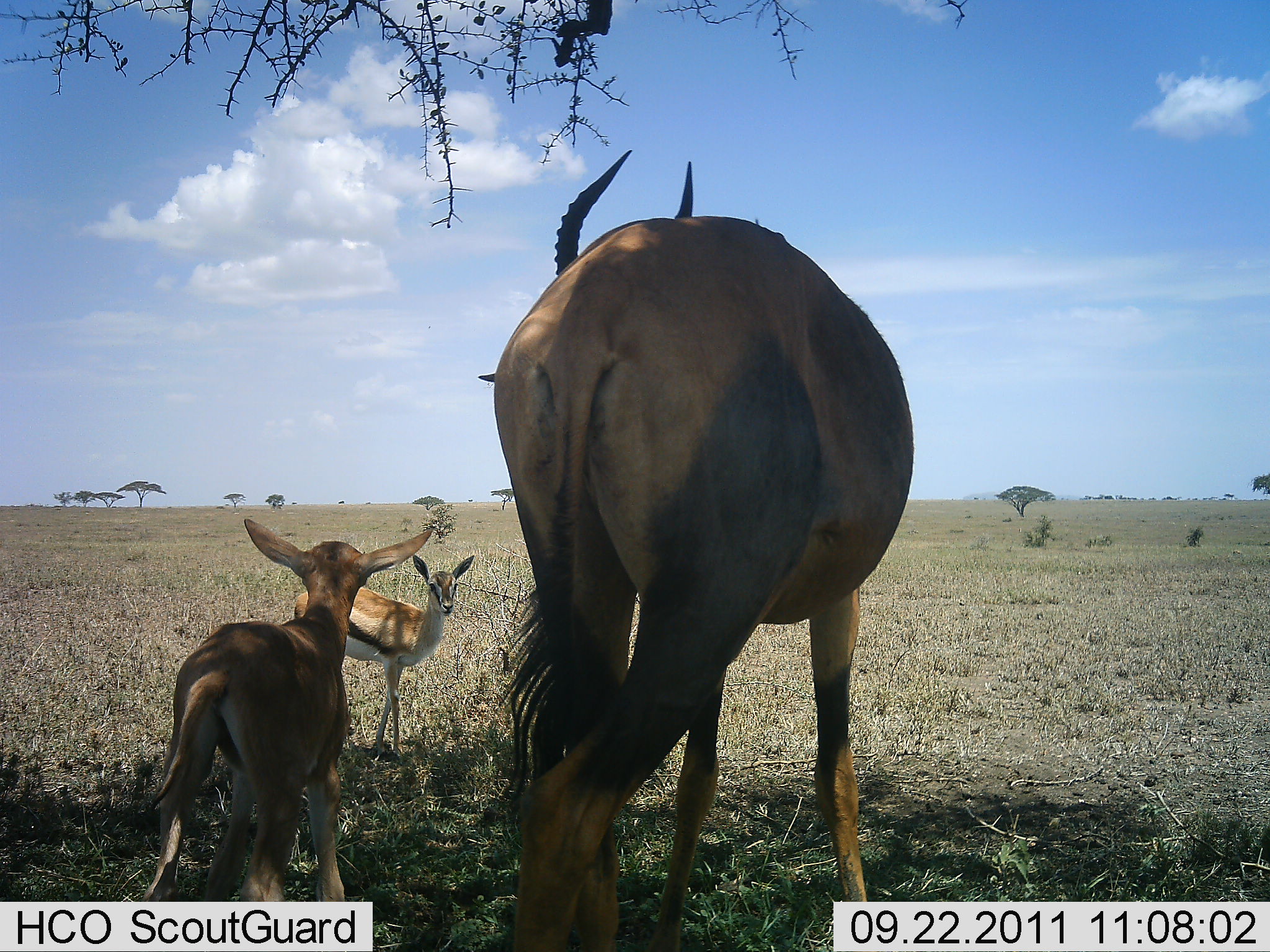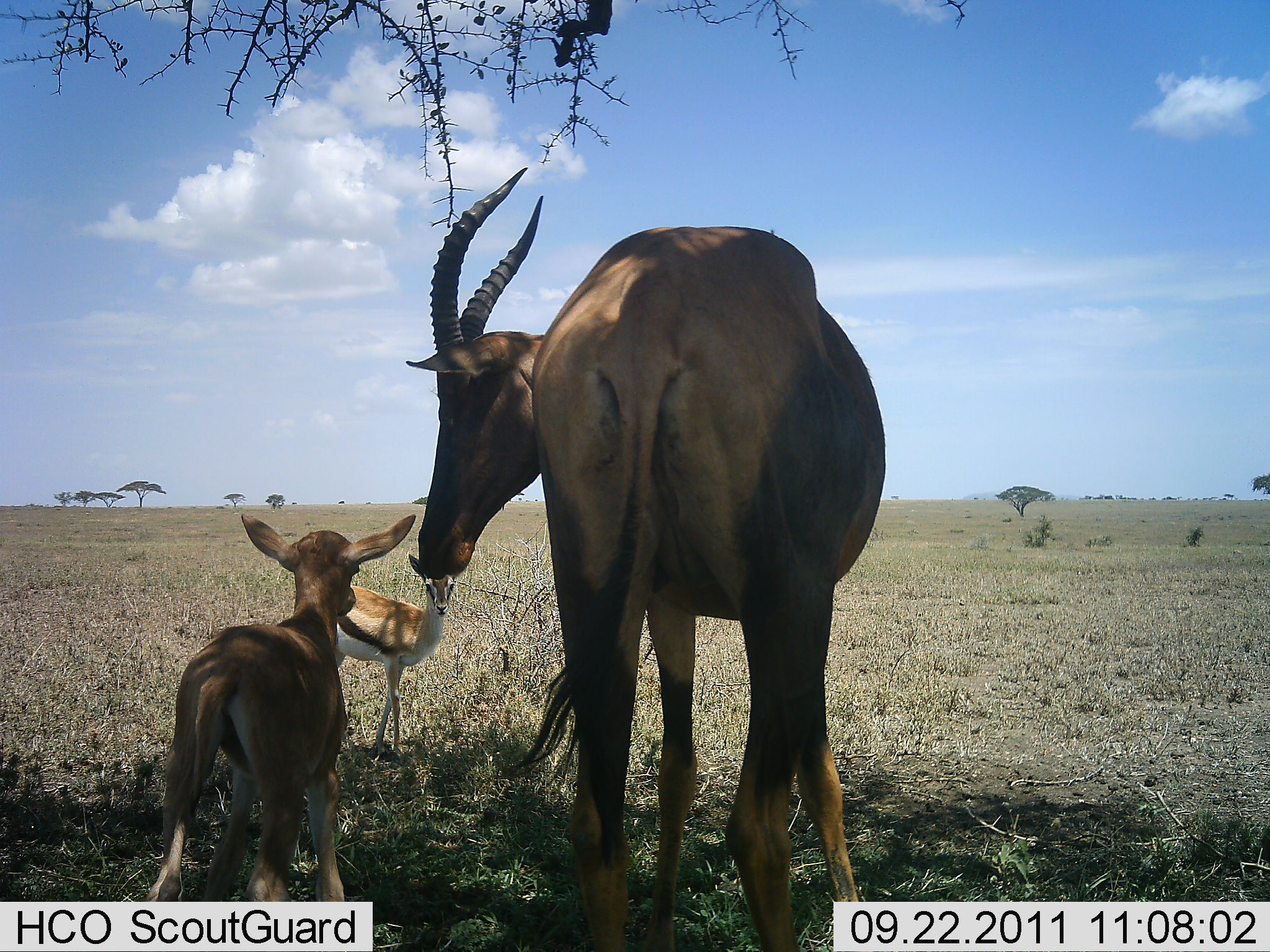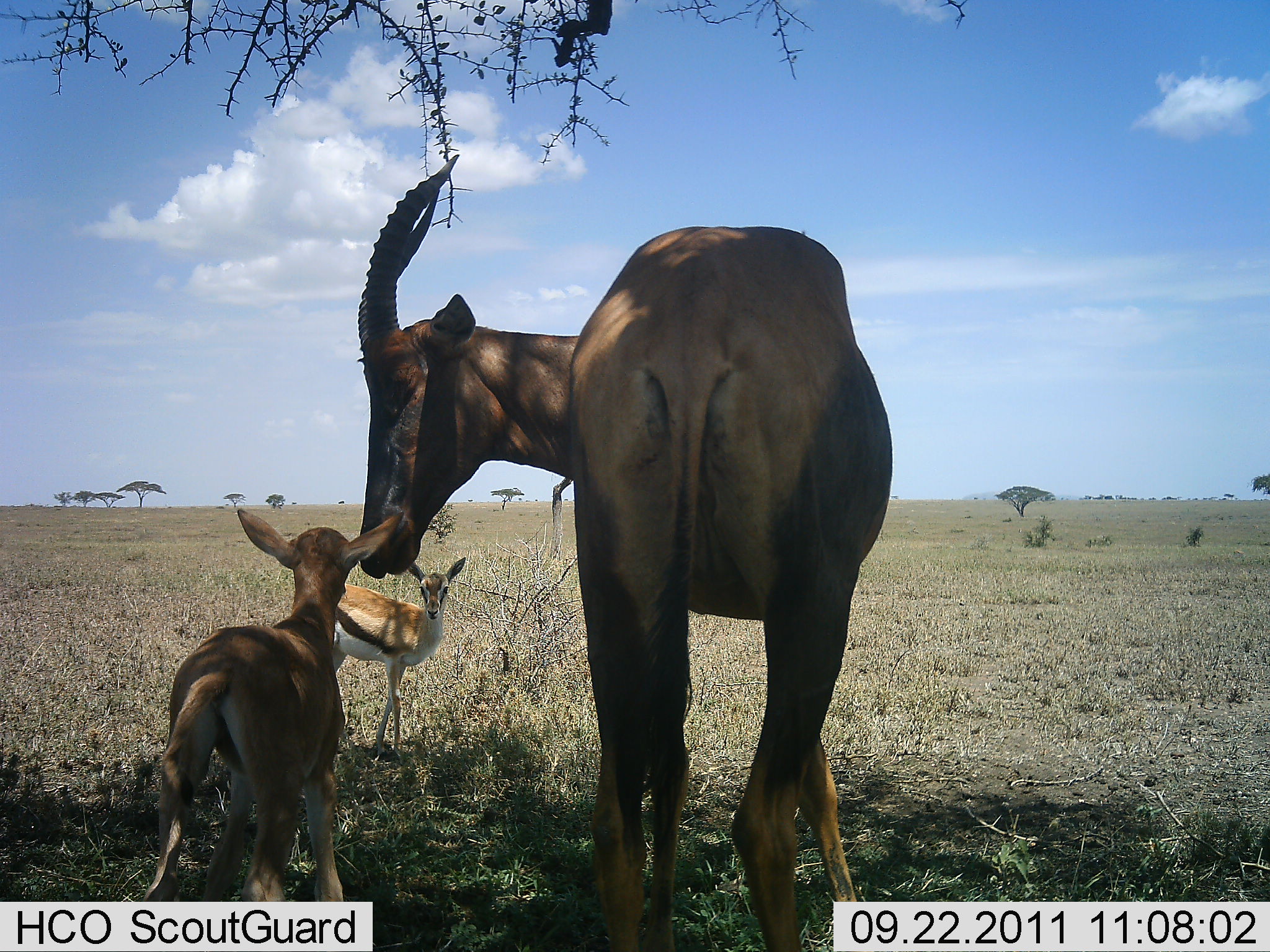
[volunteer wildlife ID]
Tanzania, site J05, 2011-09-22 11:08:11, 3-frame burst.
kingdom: Animalia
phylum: Chordata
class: Mammalia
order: Artiodactyla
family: Bovidae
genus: Eudorcas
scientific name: Eudorcas thomsonii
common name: thomson's gazelle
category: gazellethomsons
Gazellethomsons (thomson's gazelle) (Eudorcas thomsonii), count 1. Behavior (volunteer vote fractions): standing 87%, resting 0%, moving 13%, interacting 20%. Young present (vote fraction): 40%. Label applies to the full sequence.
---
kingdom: Animalia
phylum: Chordata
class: Mammalia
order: Artiodactyla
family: Bovidae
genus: Damaliscus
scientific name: Damaliscus lunatus jimela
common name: topi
Topi (Damaliscus lunatus jimela), count 2. Behavior (volunteer vote fractions): standing 64%, resting 0%, moving 18%, interacting 36%. Young present (vote fraction): 82%. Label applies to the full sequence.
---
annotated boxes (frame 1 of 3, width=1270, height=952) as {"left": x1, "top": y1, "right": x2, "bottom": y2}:
animal: {"left": 474, "top": 145, "right": 920, "bottom": 952}; {"left": 136, "top": 517, "right": 432, "bottom": 952}; {"left": 291, "top": 552, "right": 478, "bottom": 755}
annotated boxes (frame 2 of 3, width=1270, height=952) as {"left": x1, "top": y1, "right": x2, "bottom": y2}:
animal: {"left": 404, "top": 165, "right": 887, "bottom": 952}; {"left": 137, "top": 514, "right": 420, "bottom": 952}; {"left": 333, "top": 552, "right": 455, "bottom": 759}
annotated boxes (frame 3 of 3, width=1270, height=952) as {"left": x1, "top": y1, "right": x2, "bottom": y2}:
animal: {"left": 350, "top": 154, "right": 900, "bottom": 952}; {"left": 139, "top": 507, "right": 407, "bottom": 952}; {"left": 324, "top": 553, "right": 468, "bottom": 770}